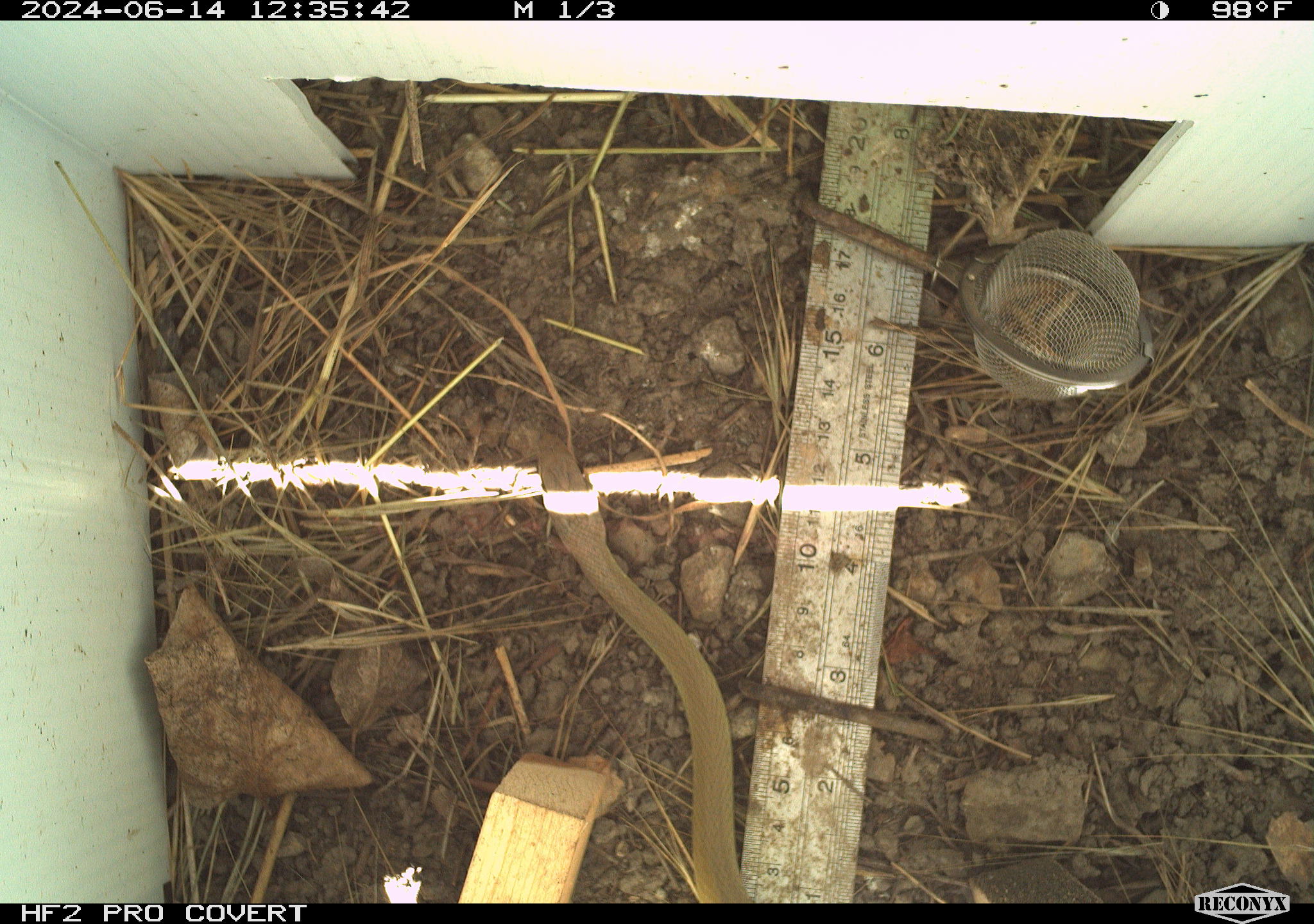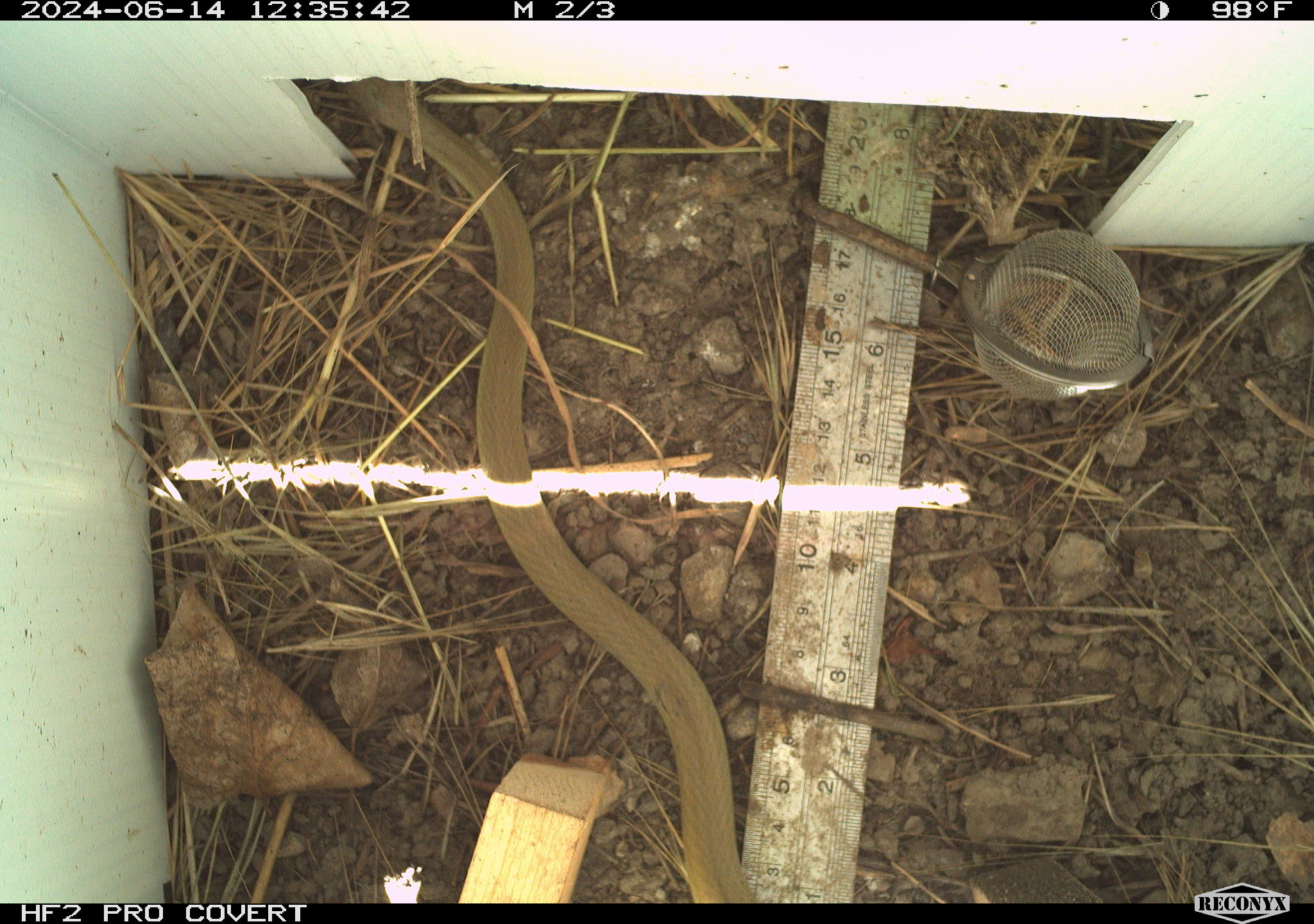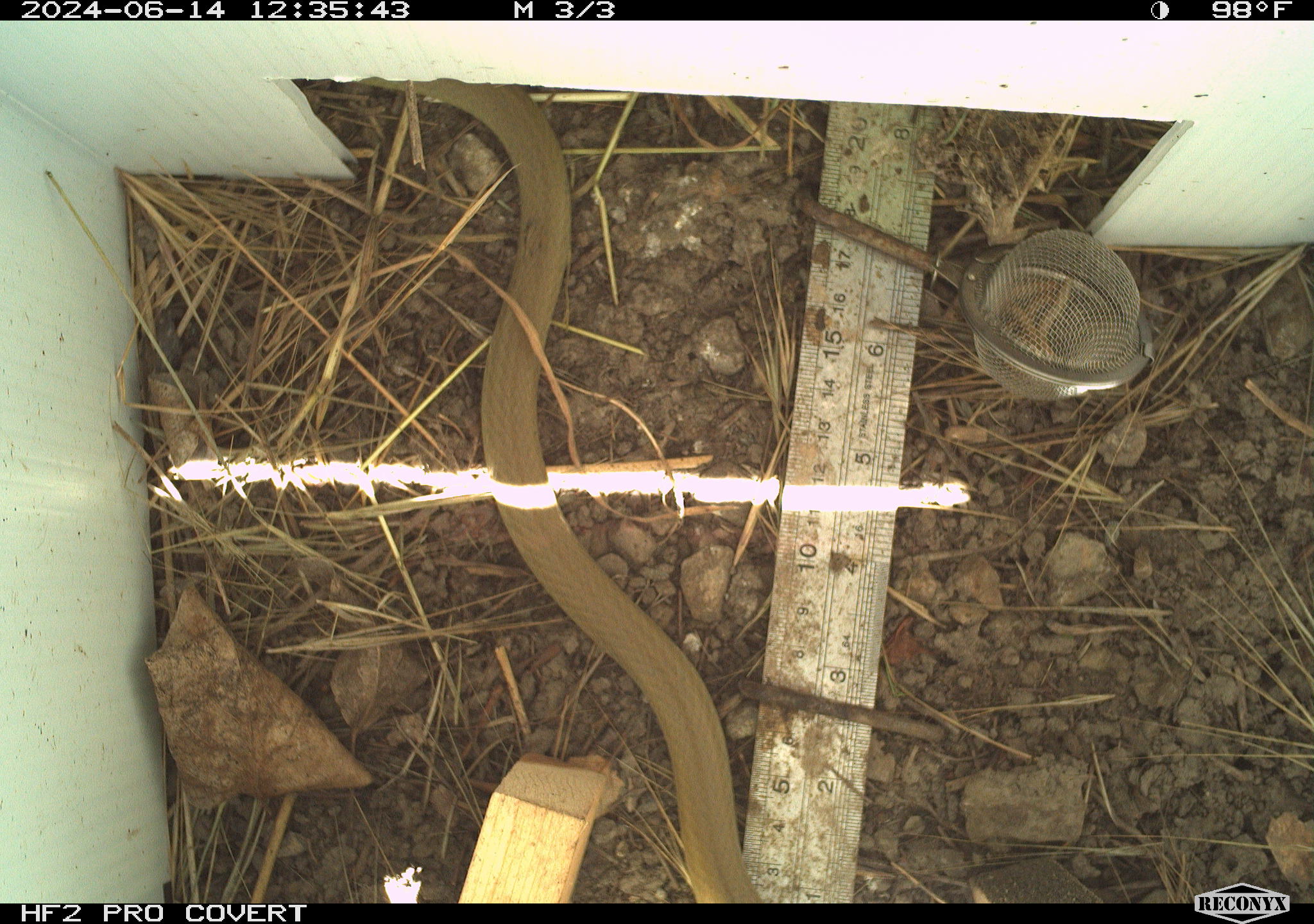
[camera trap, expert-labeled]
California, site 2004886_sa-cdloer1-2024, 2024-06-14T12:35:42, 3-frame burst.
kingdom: Animalia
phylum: Chordata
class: Reptilia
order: Squamata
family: Colubridae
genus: Coluber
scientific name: Coluber constrictor mormon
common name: western yellow-bellied racer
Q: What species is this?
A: Western yellow-bellied racer (Coluber constrictor mormon).